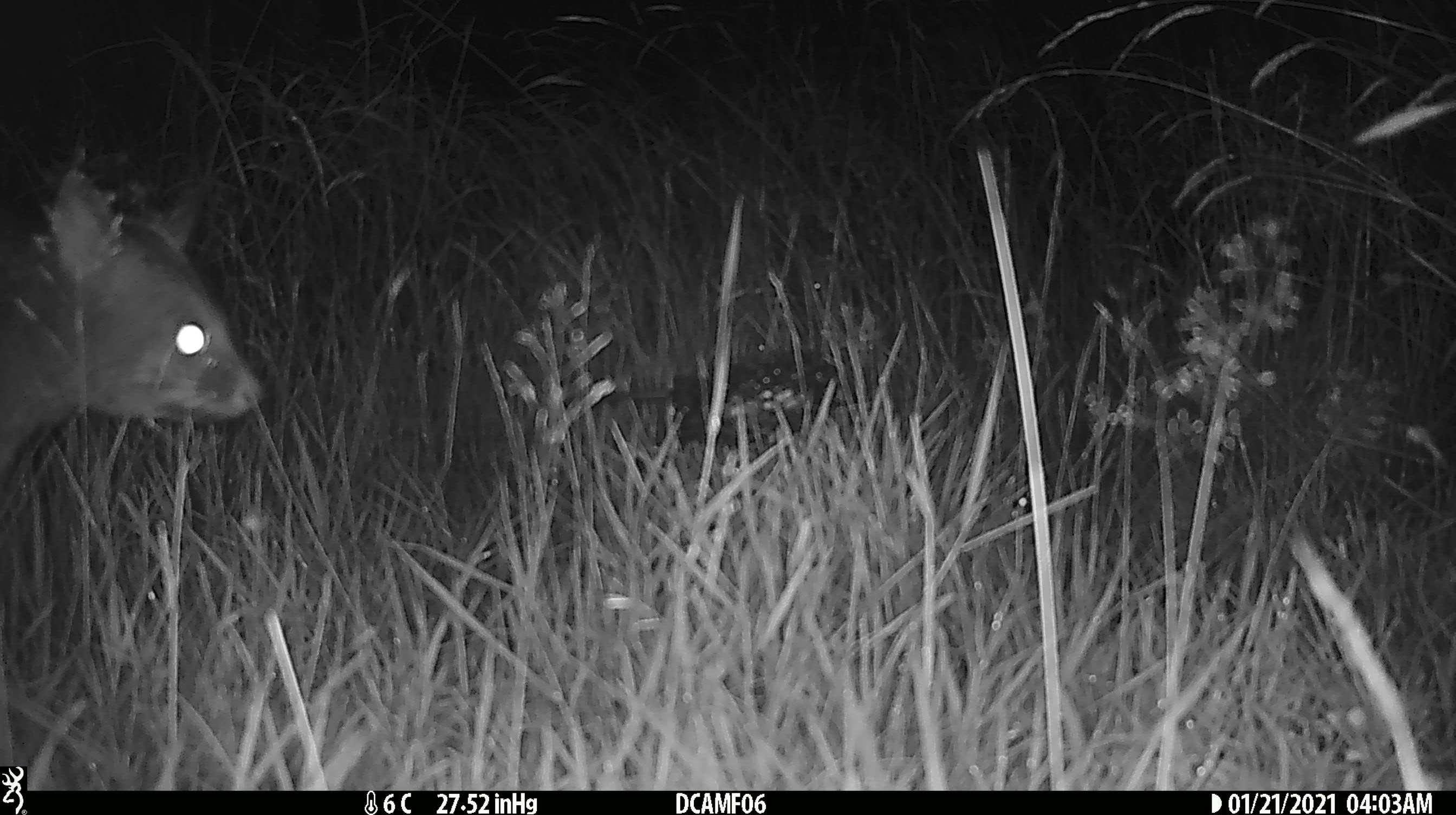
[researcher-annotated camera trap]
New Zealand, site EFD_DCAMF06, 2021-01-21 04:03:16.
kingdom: Animalia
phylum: Chordata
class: Mammalia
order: Diprotodontia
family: Phalangeridae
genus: Trichosurus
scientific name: Trichosurus vulpecula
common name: common brushtail possum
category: possum